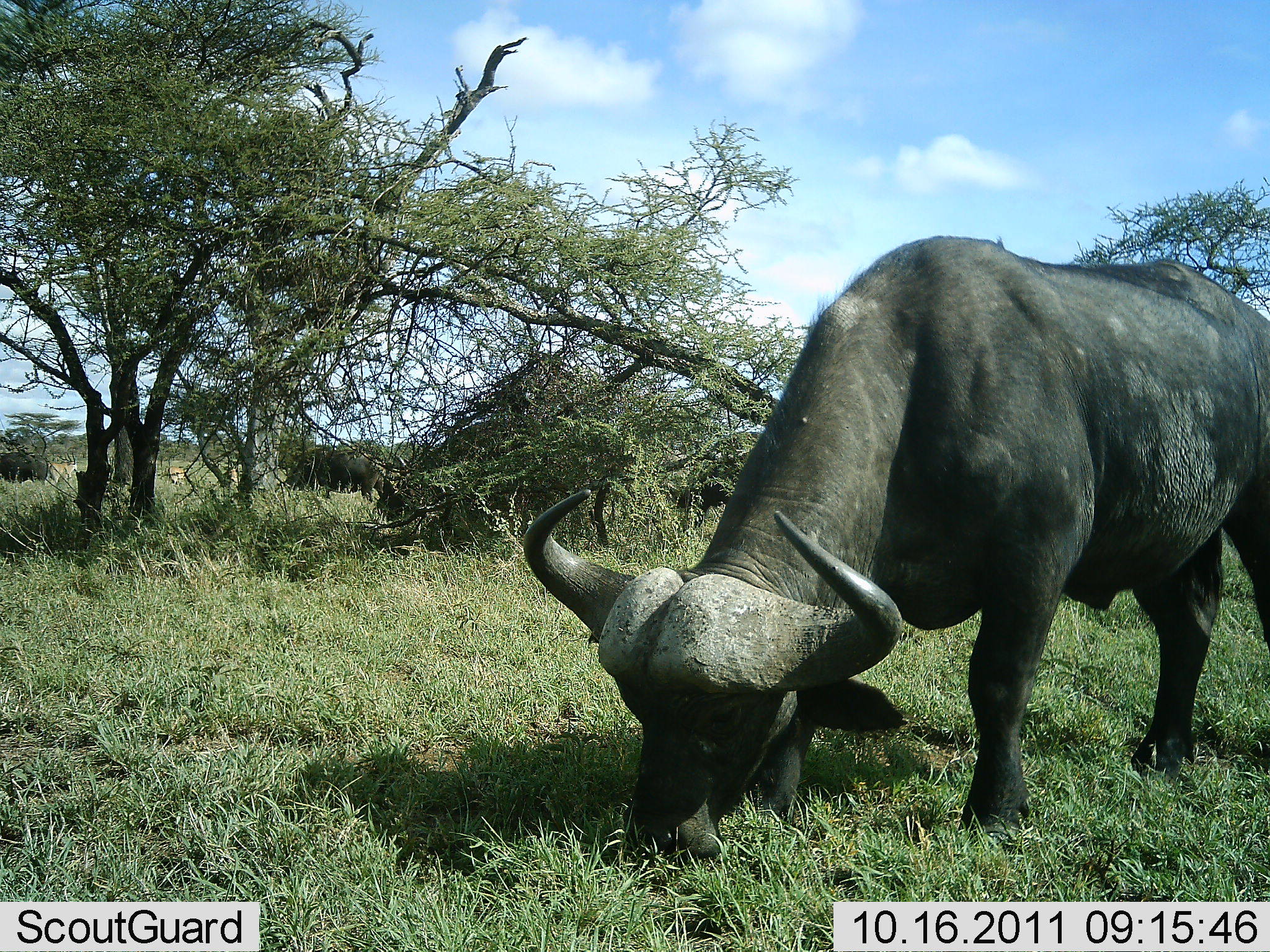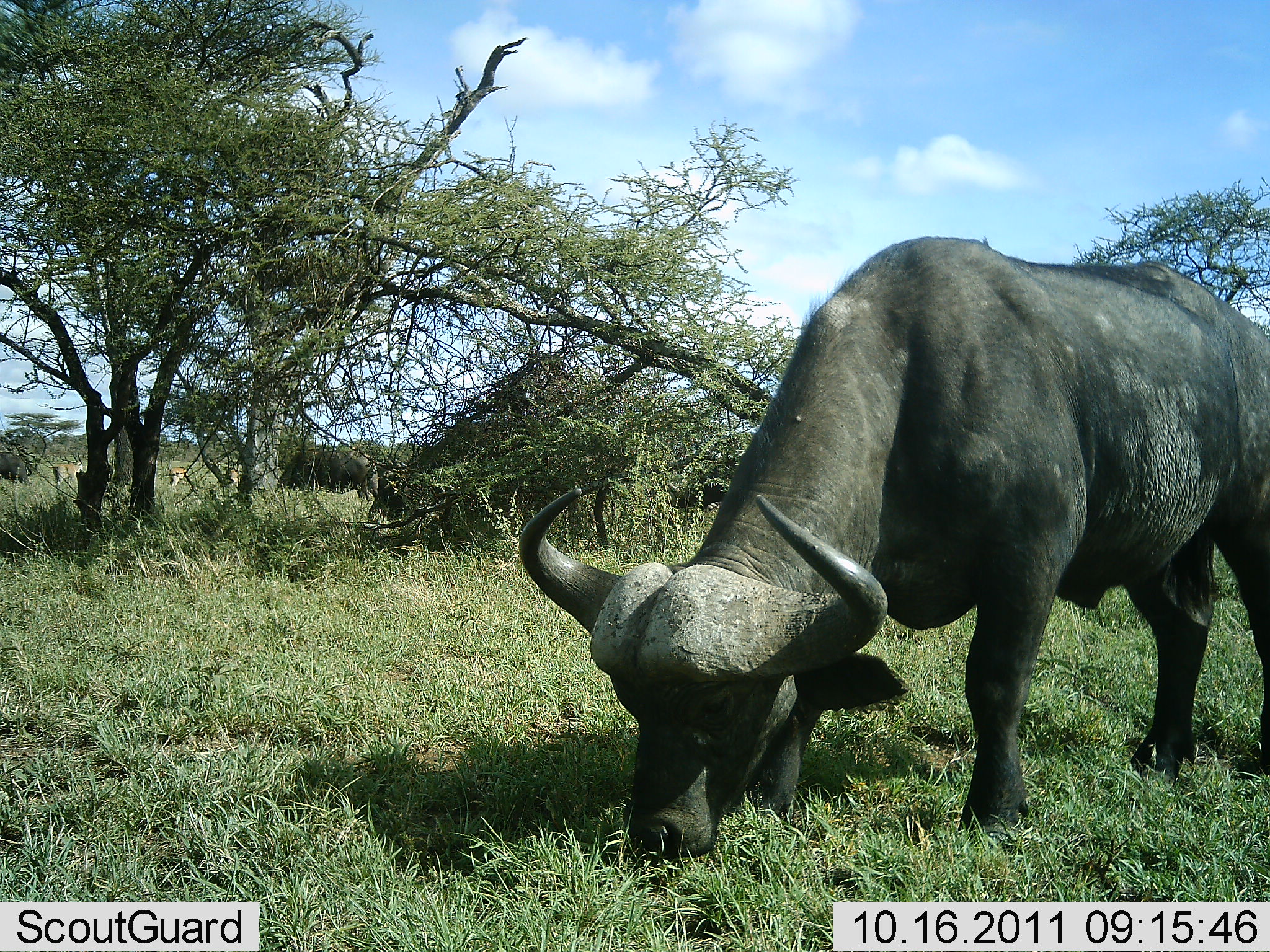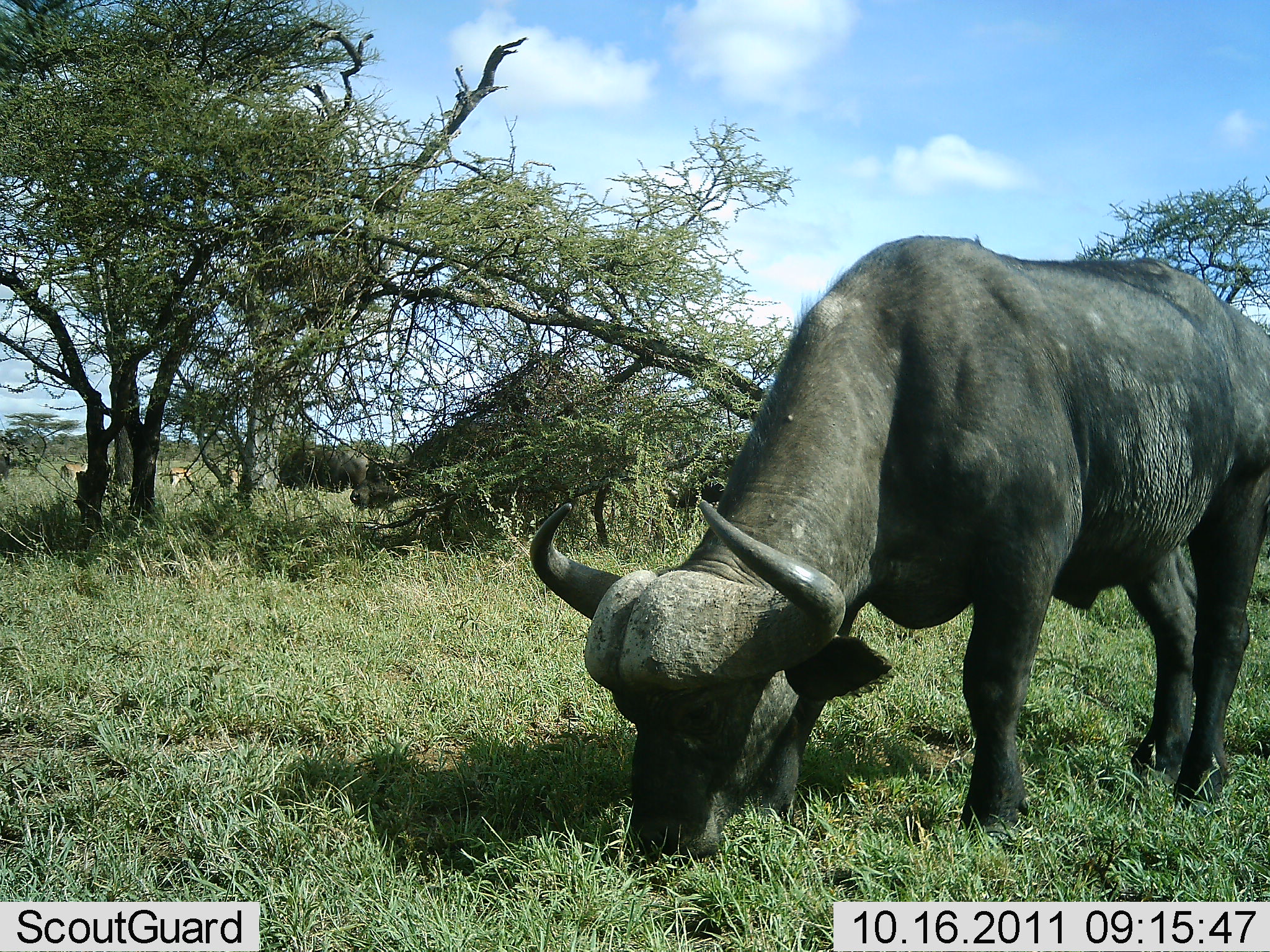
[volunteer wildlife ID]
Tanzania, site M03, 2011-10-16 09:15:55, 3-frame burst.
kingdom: Animalia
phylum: Chordata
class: Mammalia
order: Artiodactyla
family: Bovidae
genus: Syncerus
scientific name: Syncerus caffer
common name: cape buffalo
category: buffalo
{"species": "buffalo (cape buffalo) (Syncerus caffer)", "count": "4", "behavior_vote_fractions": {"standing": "31%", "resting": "0%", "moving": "12%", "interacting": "0%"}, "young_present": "0%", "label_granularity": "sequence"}